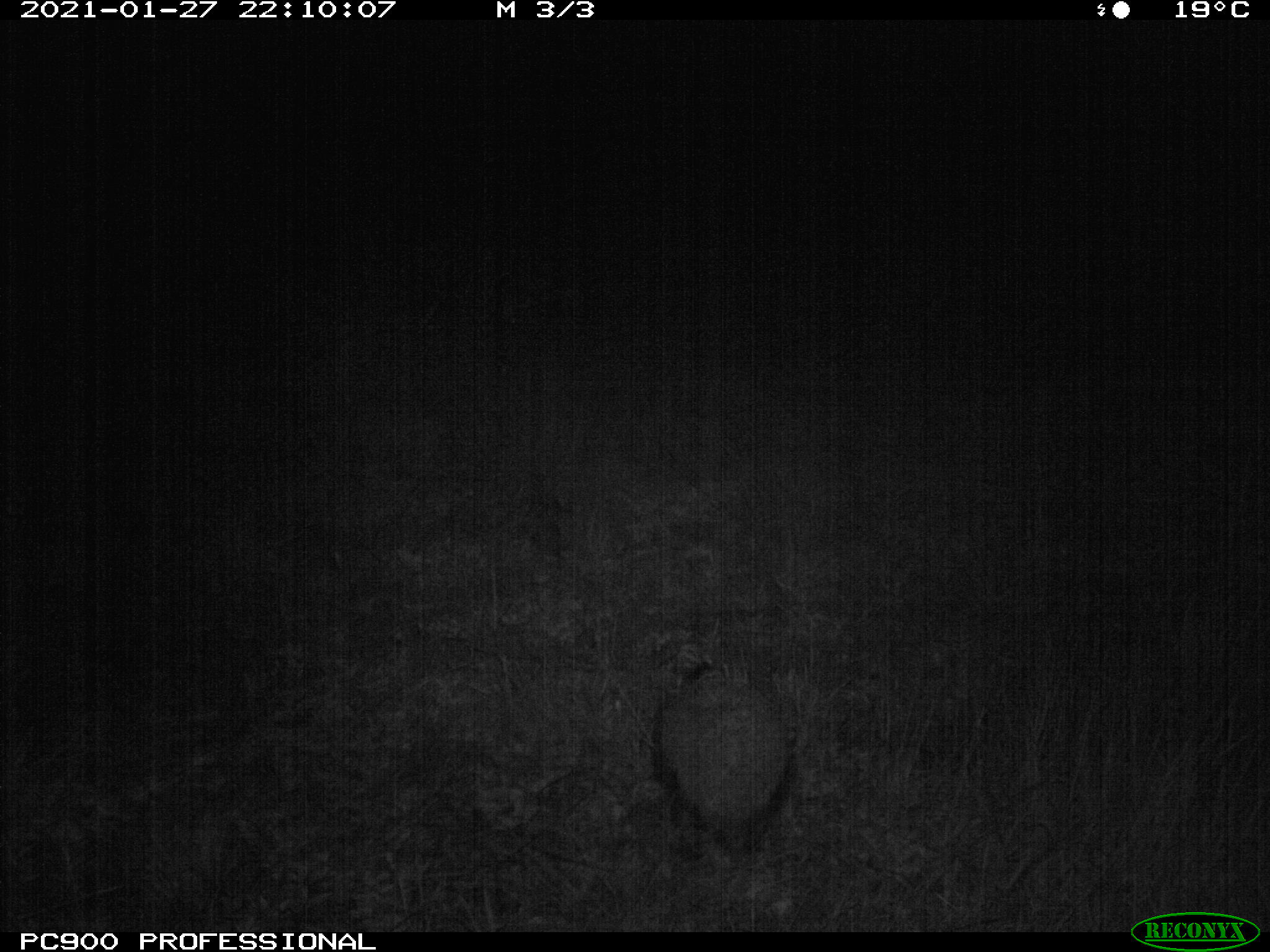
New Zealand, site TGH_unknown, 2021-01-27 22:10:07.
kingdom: Animalia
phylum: Chordata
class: Mammalia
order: Eulipotyphla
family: Erinaceidae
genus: Erinaceus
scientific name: Erinaceus europaeus europaeus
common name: european hedgehog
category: hedgehog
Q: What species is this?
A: Hedgehog (european hedgehog) (Erinaceus europaeus europaeus).